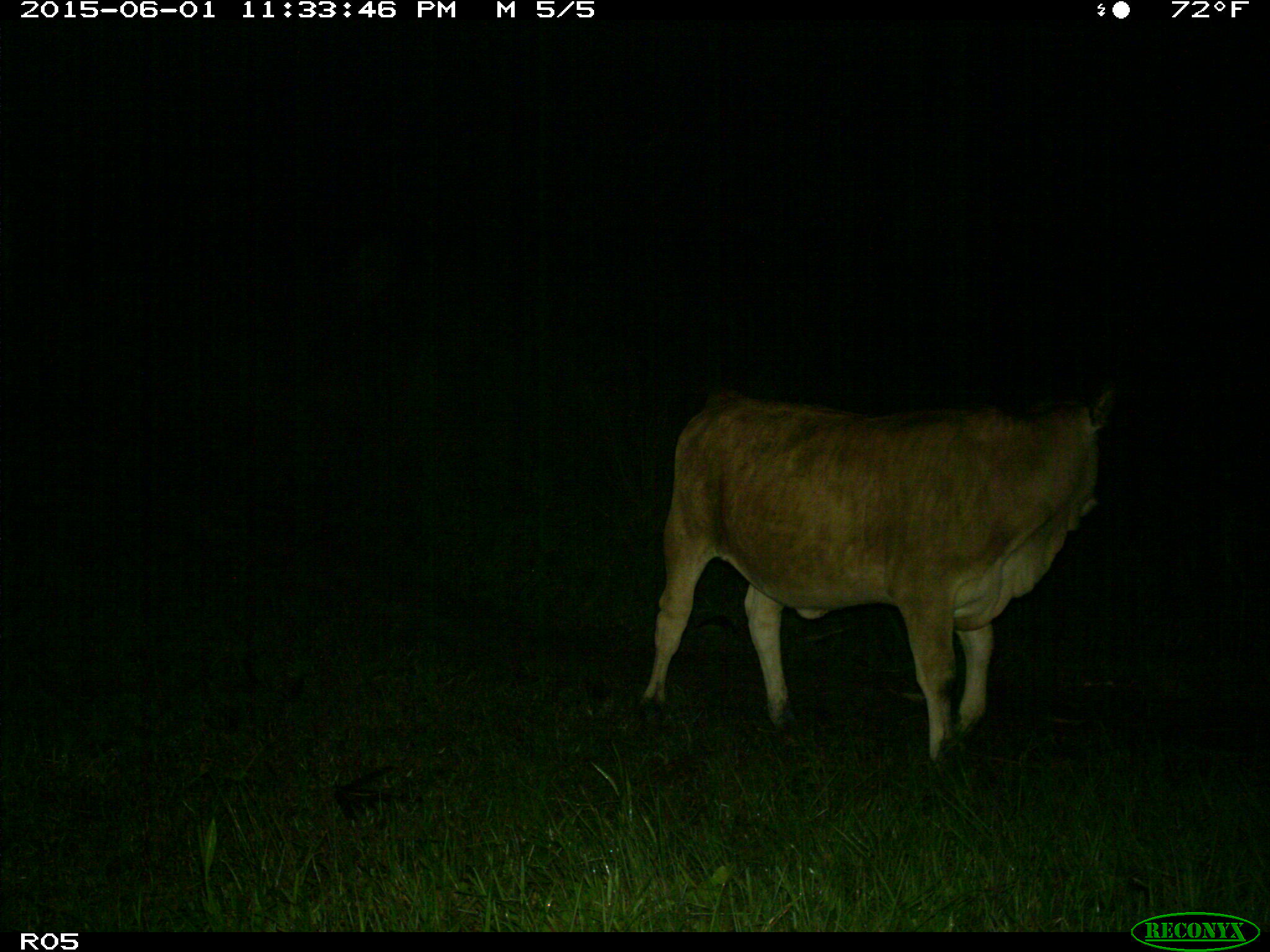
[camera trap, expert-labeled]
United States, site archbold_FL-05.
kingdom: Animalia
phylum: Chordata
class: Mammalia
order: Artiodactyla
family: Bovidae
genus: Bos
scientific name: Bos taurus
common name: domestic cow